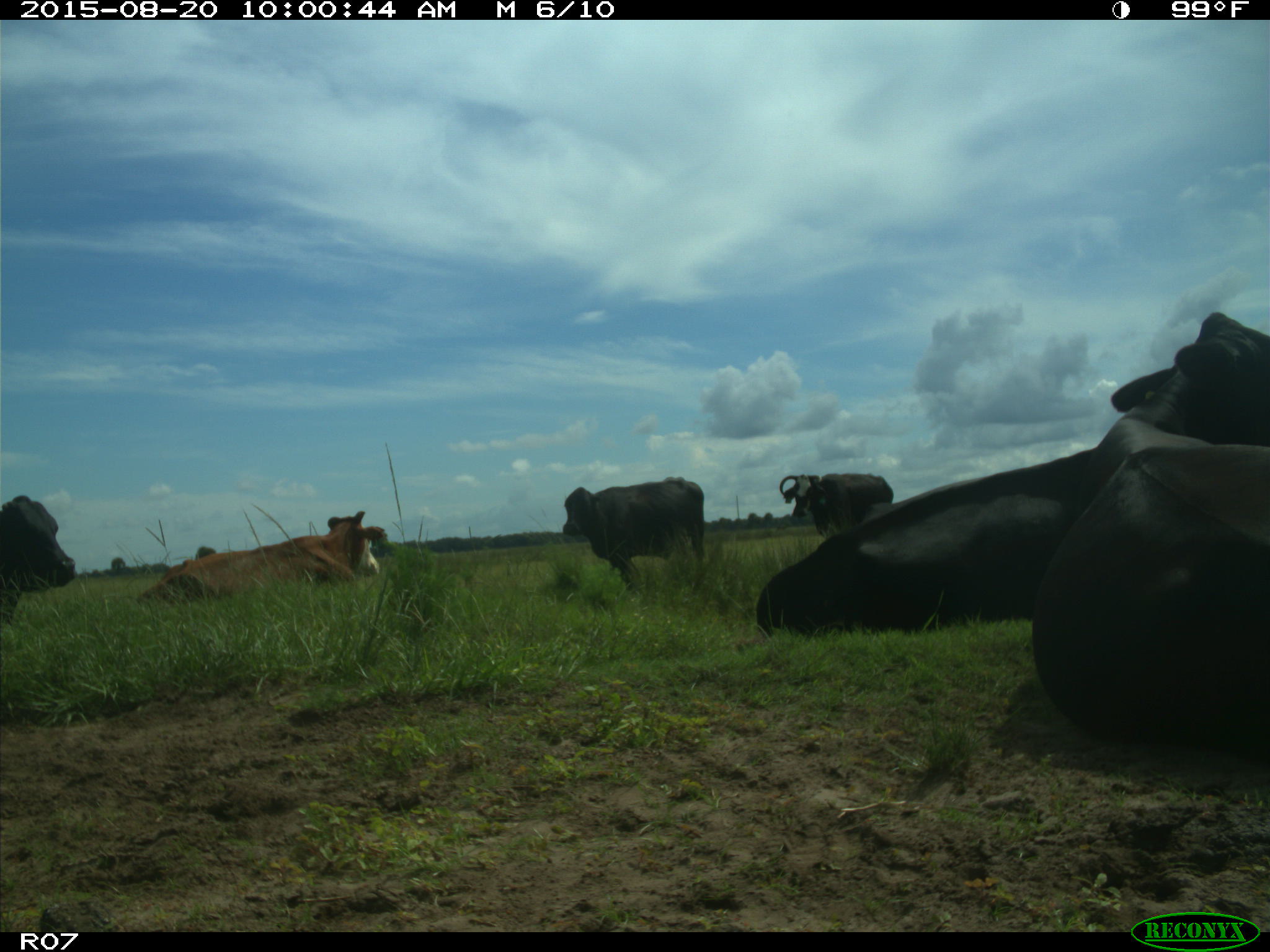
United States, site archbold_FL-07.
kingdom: Animalia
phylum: Chordata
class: Mammalia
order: Artiodactyla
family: Bovidae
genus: Bos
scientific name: Bos taurus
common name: domestic cow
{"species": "Bos taurus (domestic cow)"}